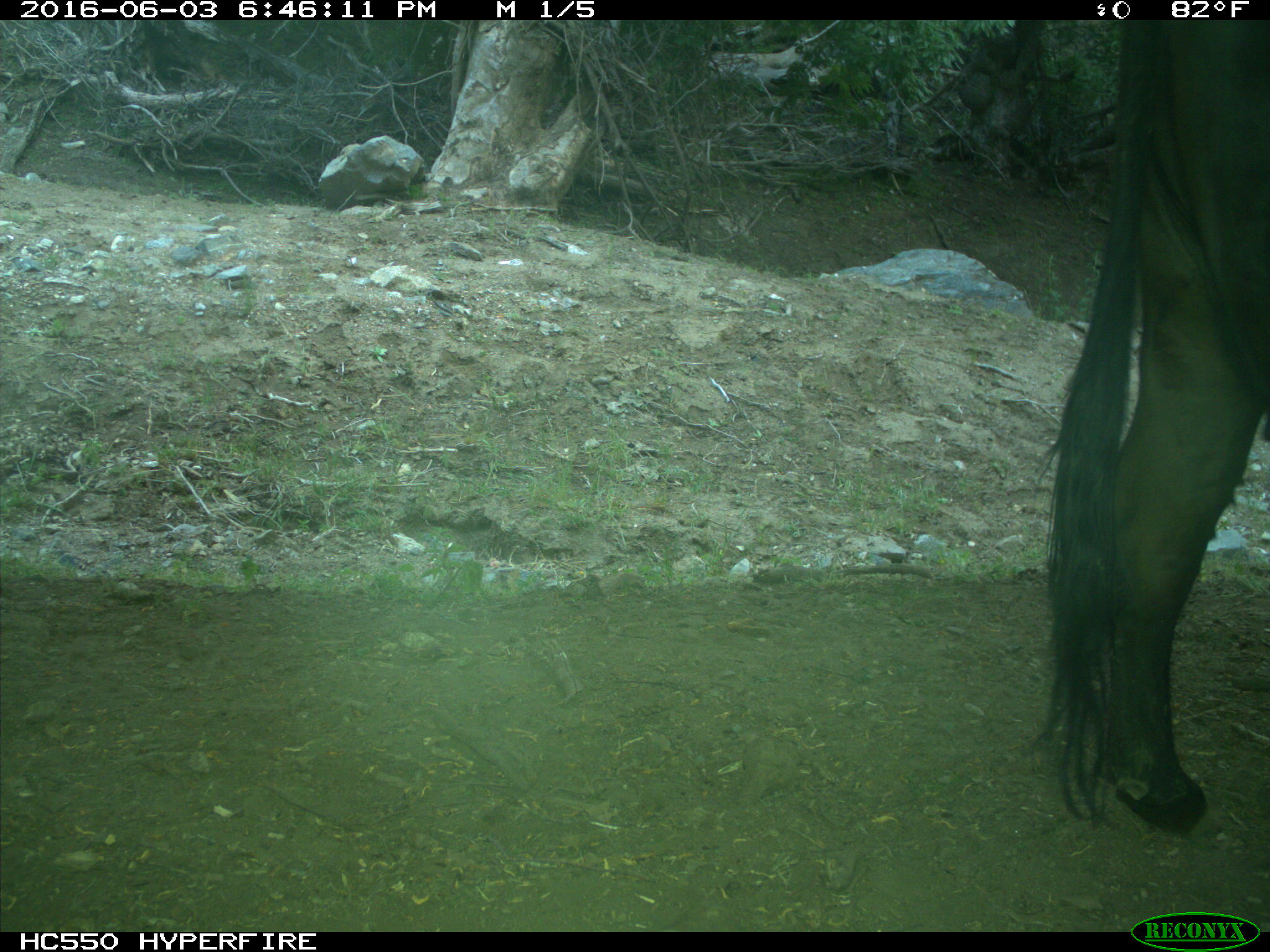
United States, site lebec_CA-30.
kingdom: Animalia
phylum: Chordata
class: Mammalia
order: Artiodactyla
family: Bovidae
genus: Bos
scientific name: Bos taurus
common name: domestic cow